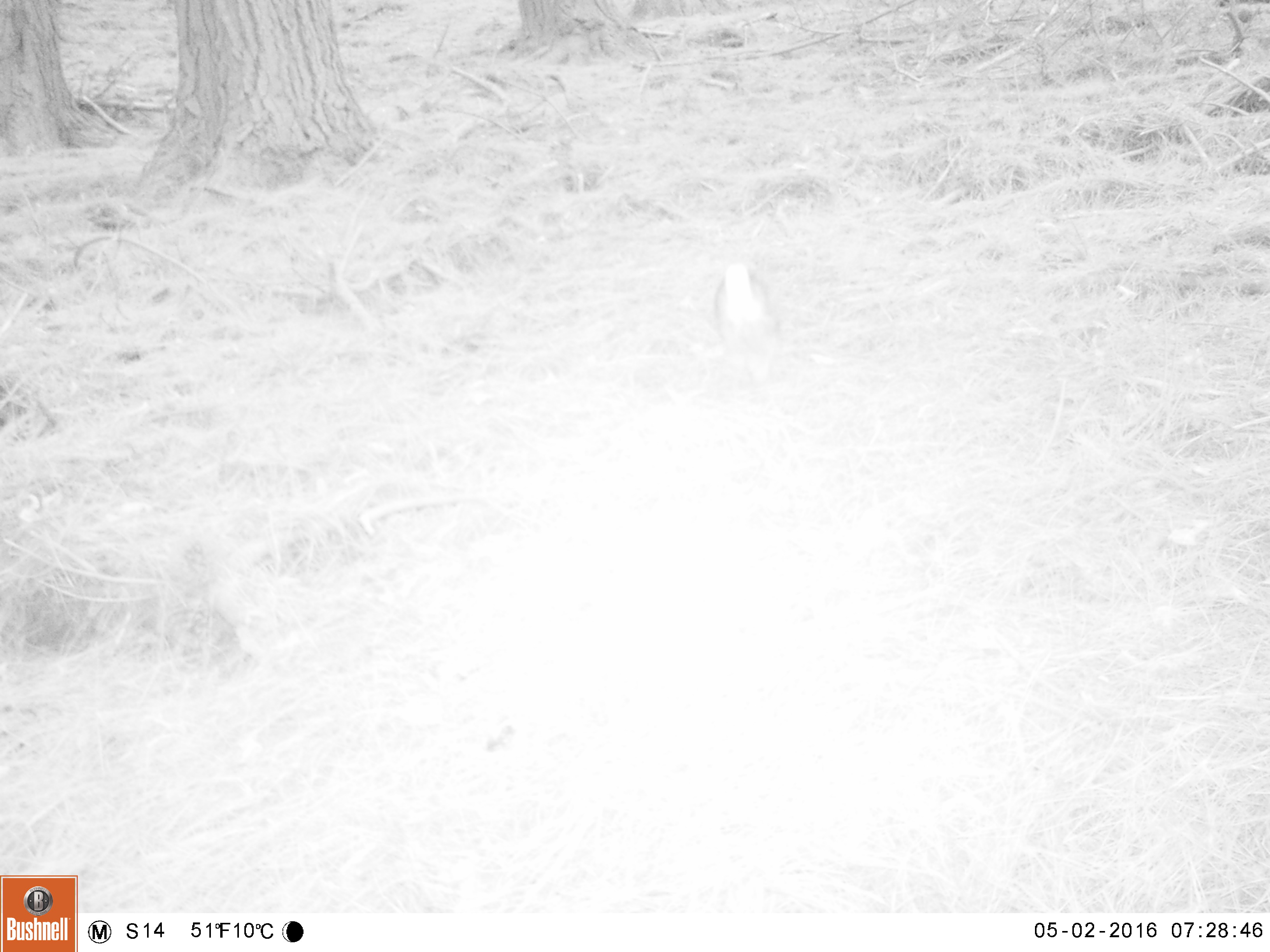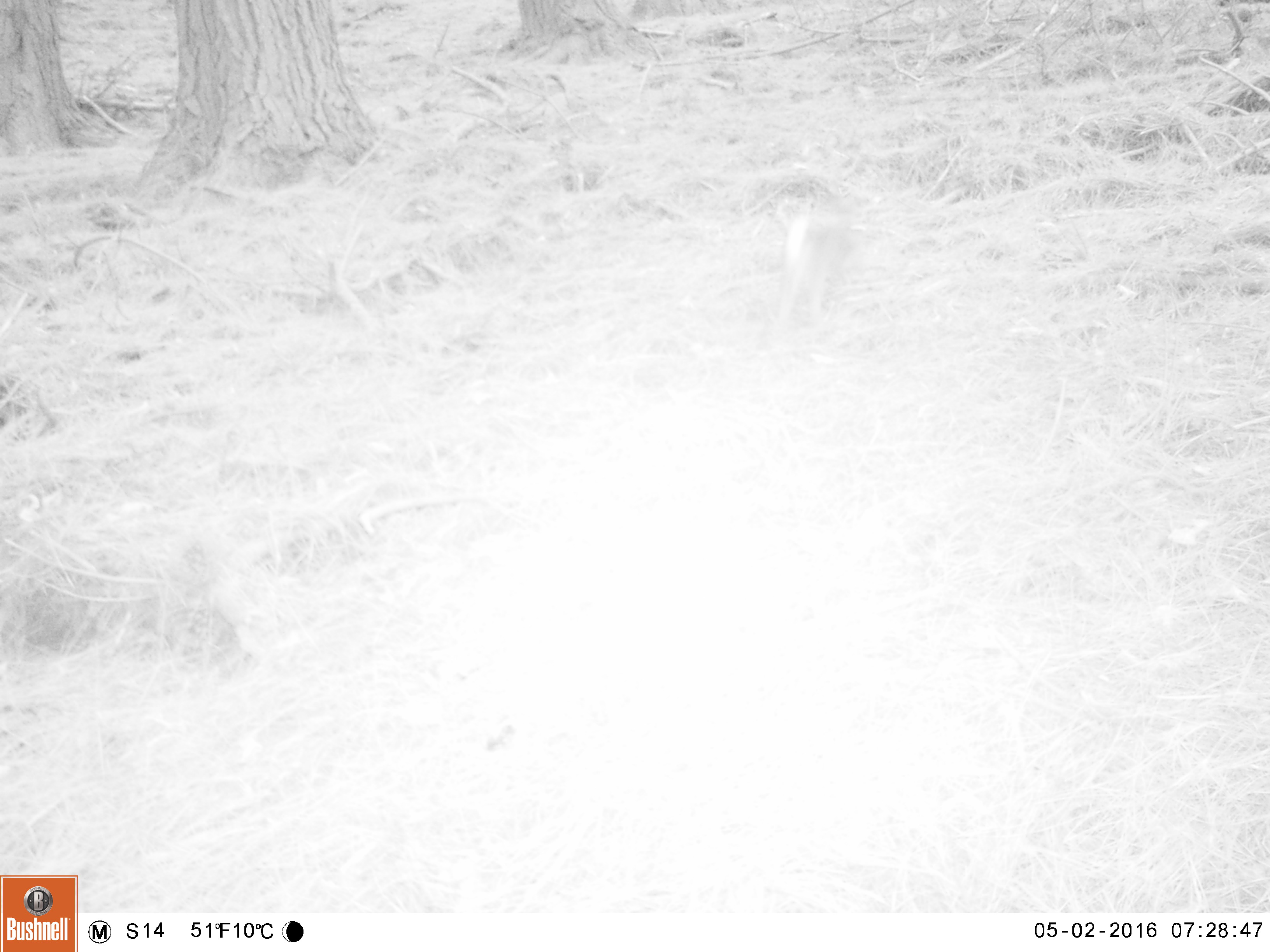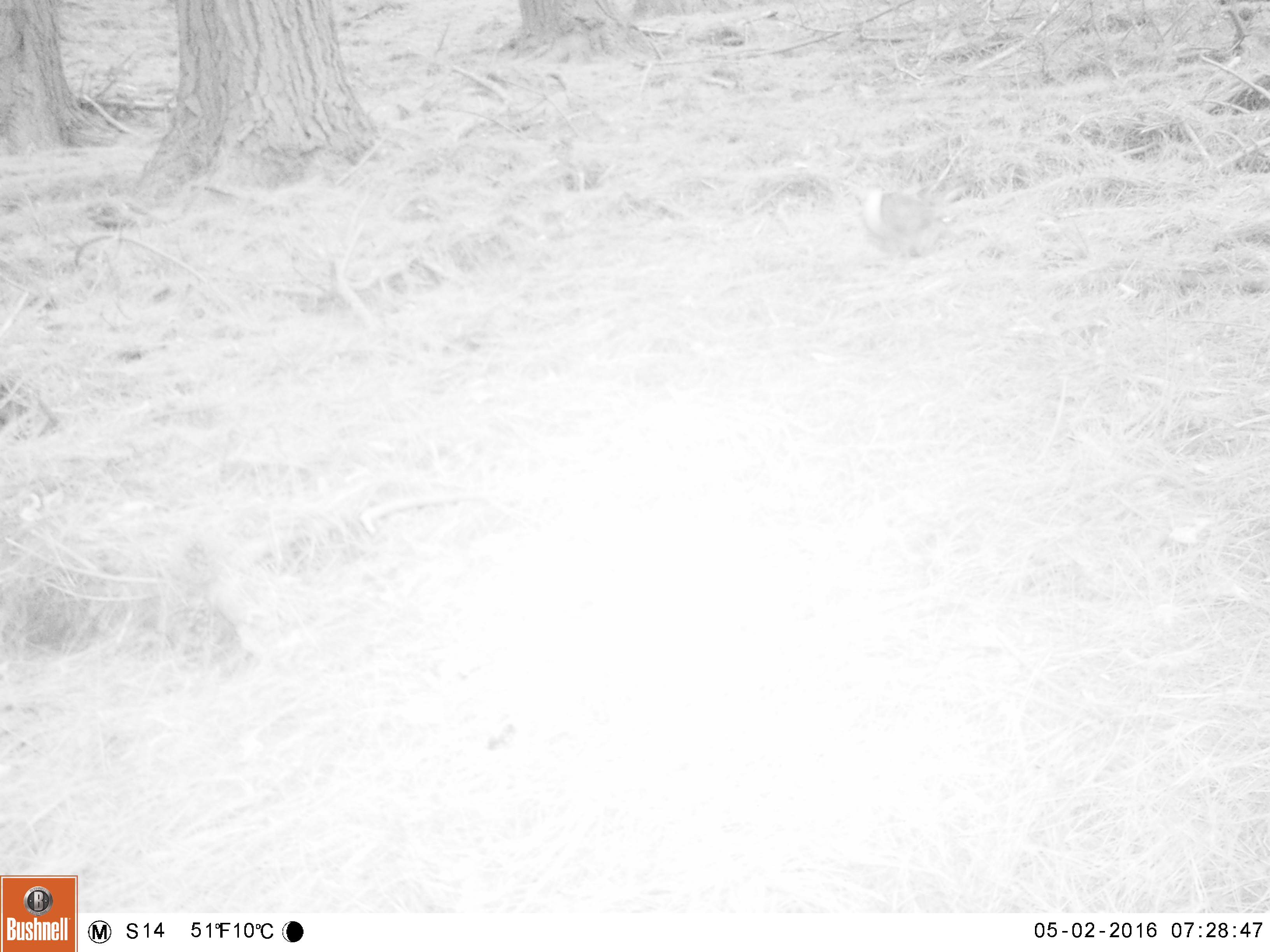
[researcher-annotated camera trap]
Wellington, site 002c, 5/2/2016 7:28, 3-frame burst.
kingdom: Animalia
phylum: Chordata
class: Mammalia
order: Lagomorpha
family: Leporidae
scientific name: Leporidae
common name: rabbit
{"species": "rabbit (Leporidae)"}